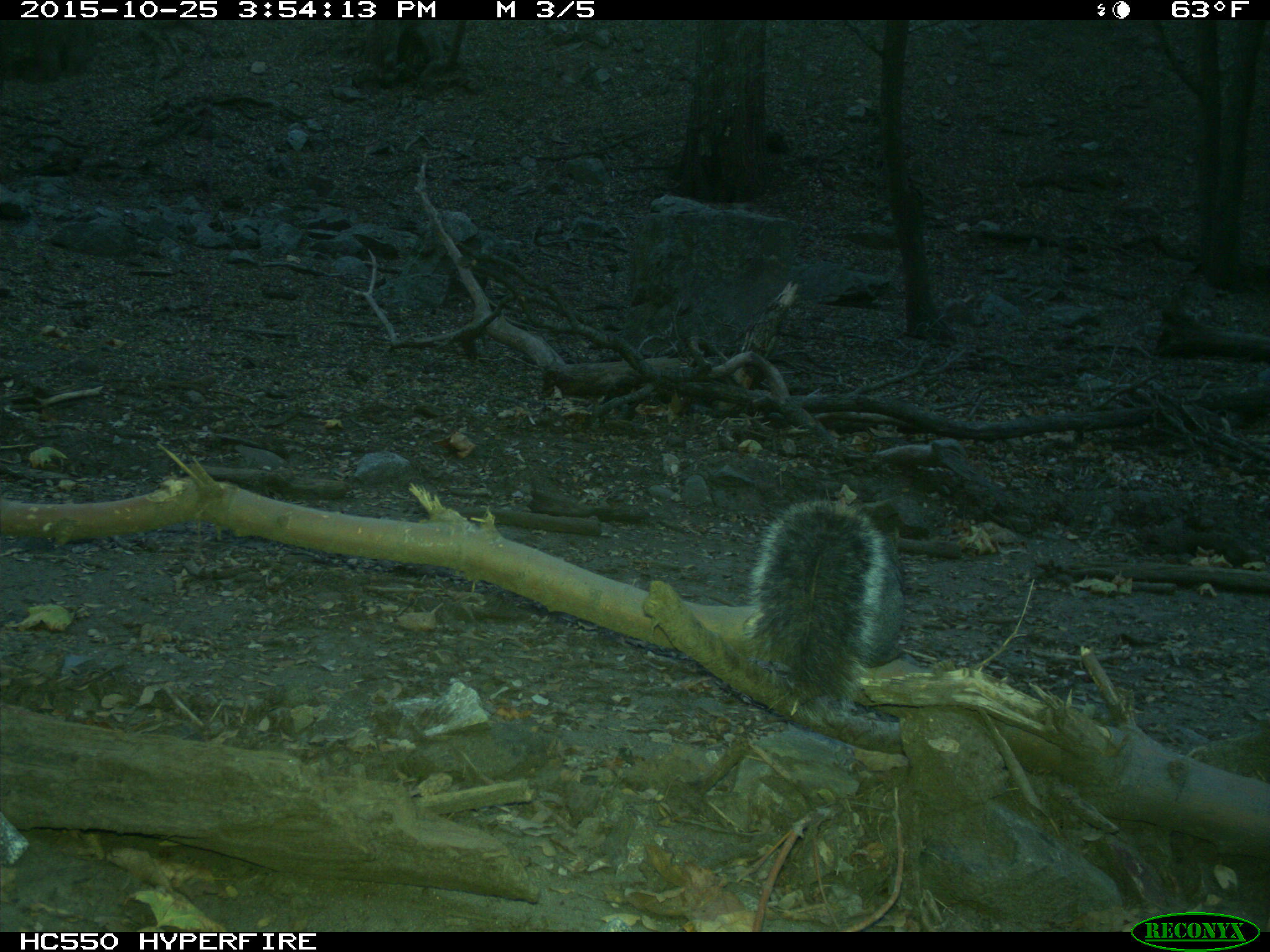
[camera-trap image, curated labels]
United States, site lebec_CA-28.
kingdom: Animalia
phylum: Chordata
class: Mammalia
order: Rodentia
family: Sciuridae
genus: Sciurus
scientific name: Sciurus carolinensis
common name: eastern gray squirrel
Sciurus carolinensis (eastern gray squirrel).